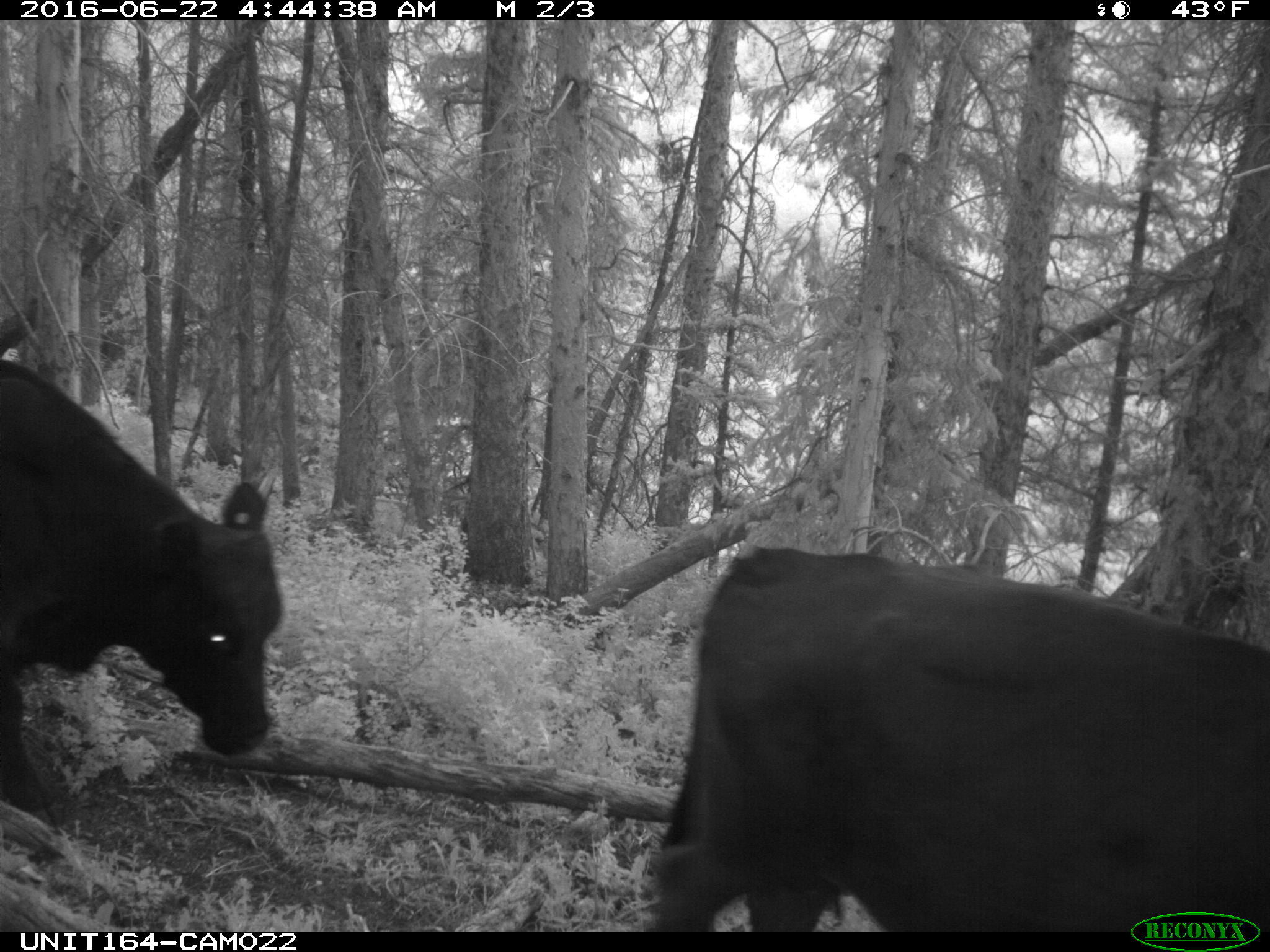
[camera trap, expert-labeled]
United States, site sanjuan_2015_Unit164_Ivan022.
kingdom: Animalia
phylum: Chordata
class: Mammalia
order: Artiodactyla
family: Bovidae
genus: Bos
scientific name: Bos taurus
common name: domestic cow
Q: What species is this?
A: Bos taurus (domestic cow).